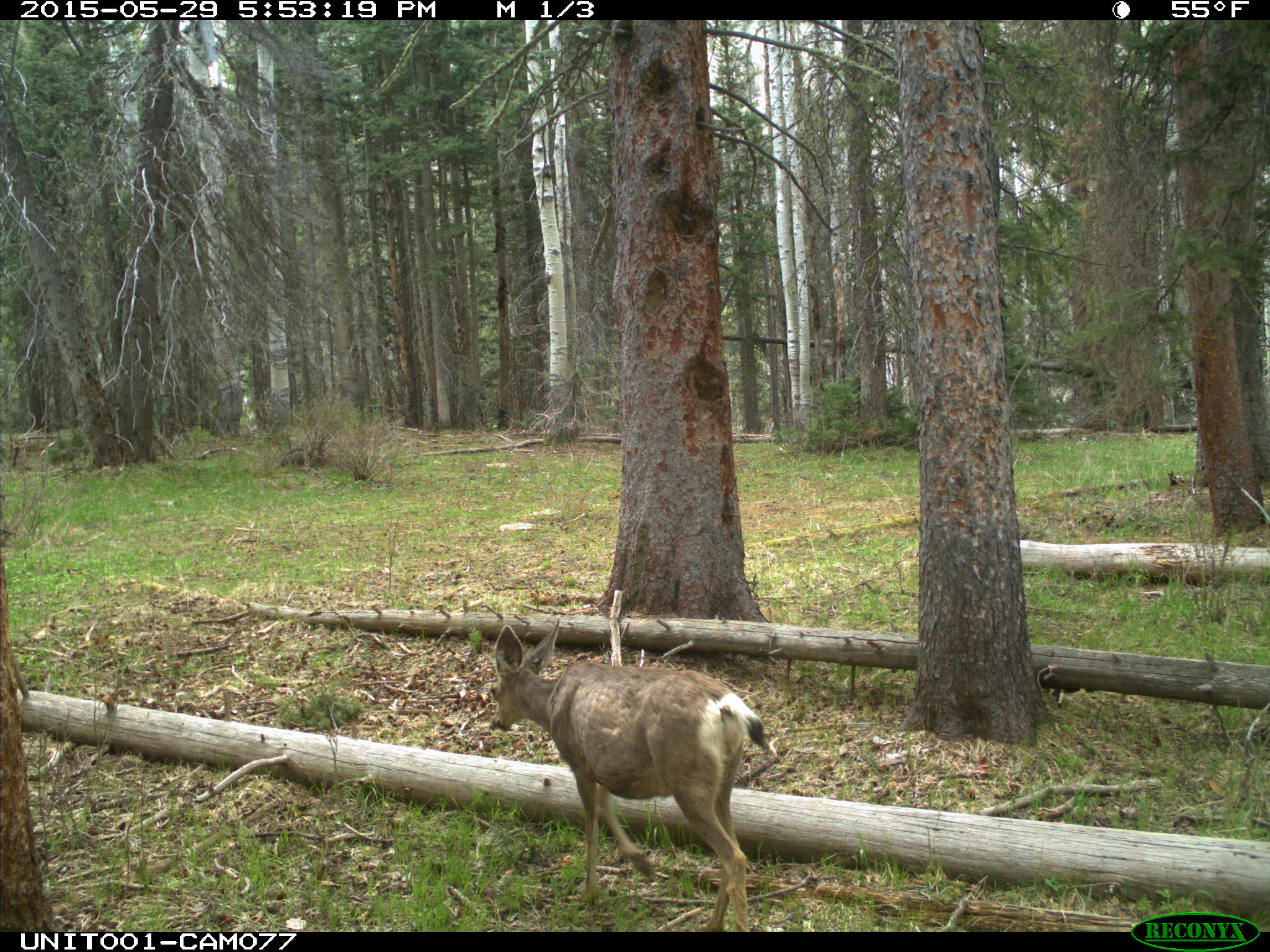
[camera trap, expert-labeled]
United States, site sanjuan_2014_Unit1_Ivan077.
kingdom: Animalia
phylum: Chordata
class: Mammalia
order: Artiodactyla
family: Cervidae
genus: Odocoileus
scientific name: Odocoileus hemionus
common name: mule deer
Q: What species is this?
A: Odocoileus hemionus (mule deer).